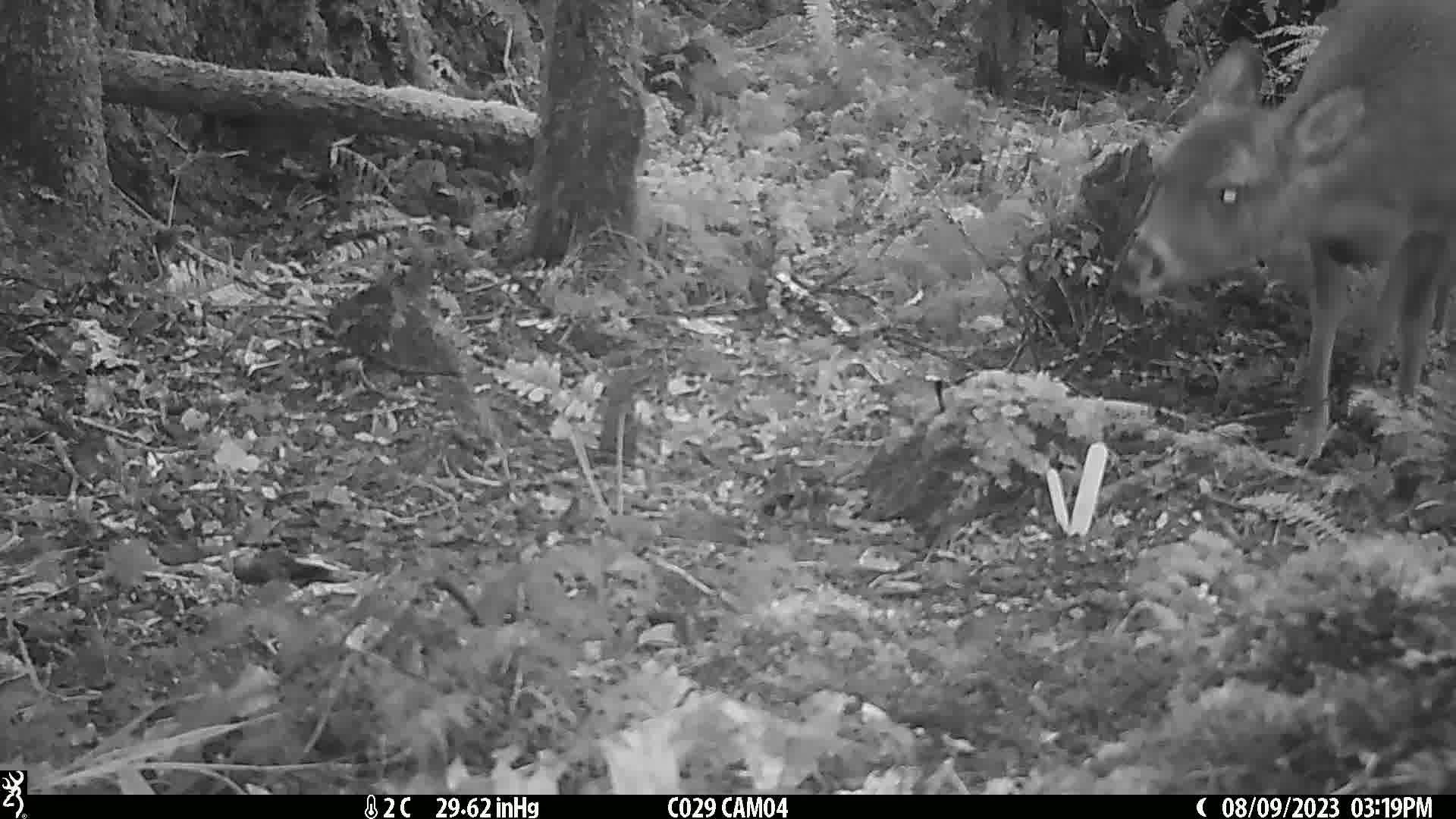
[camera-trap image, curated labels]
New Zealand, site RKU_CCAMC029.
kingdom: Animalia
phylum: Chordata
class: Mammalia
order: Artiodactyla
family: Cervidae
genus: Odocoileus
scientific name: Odocoileus virginianus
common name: white-tailed deer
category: white tailed deer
White tailed deer (white-tailed deer) (Odocoileus virginianus).